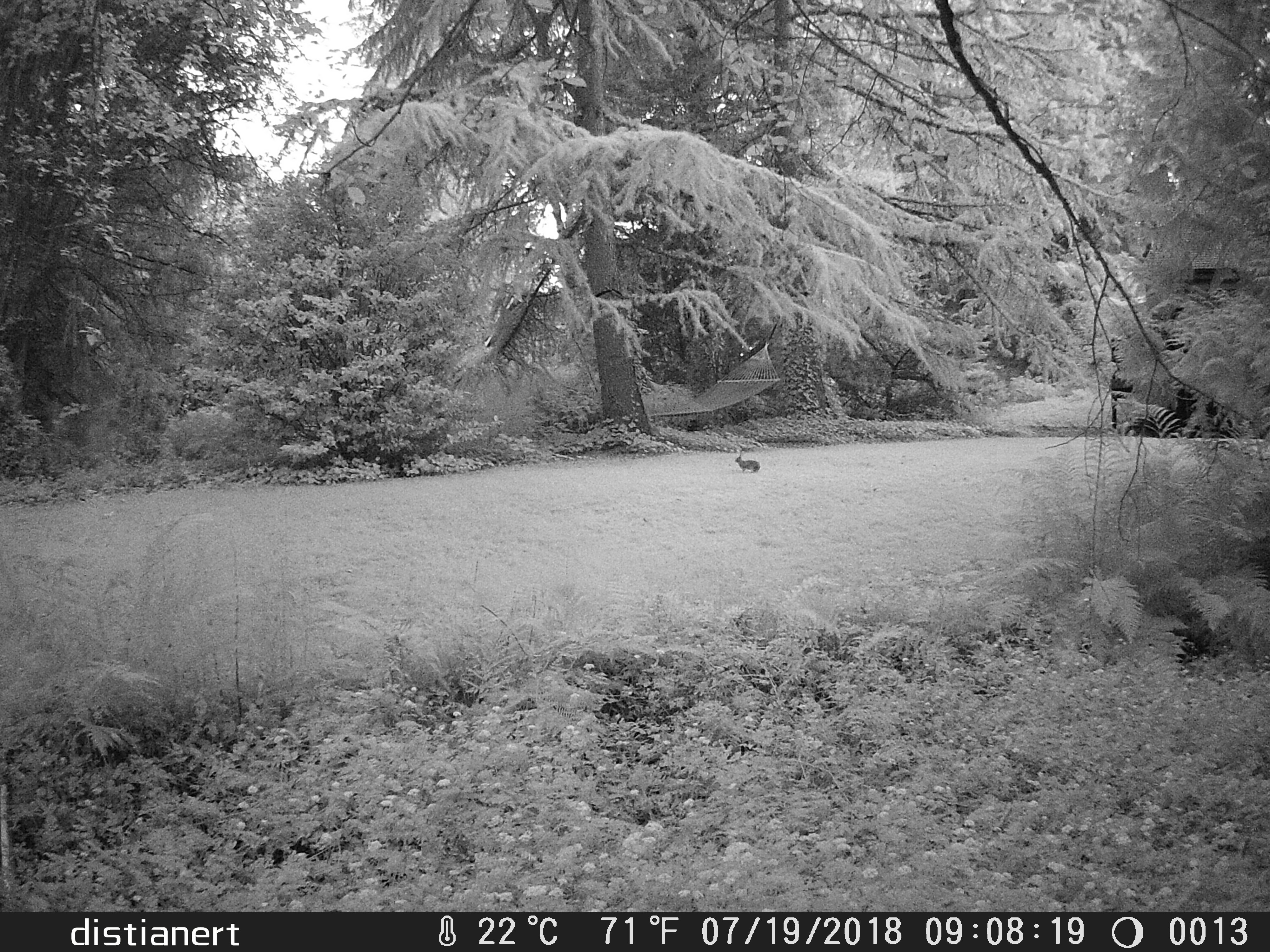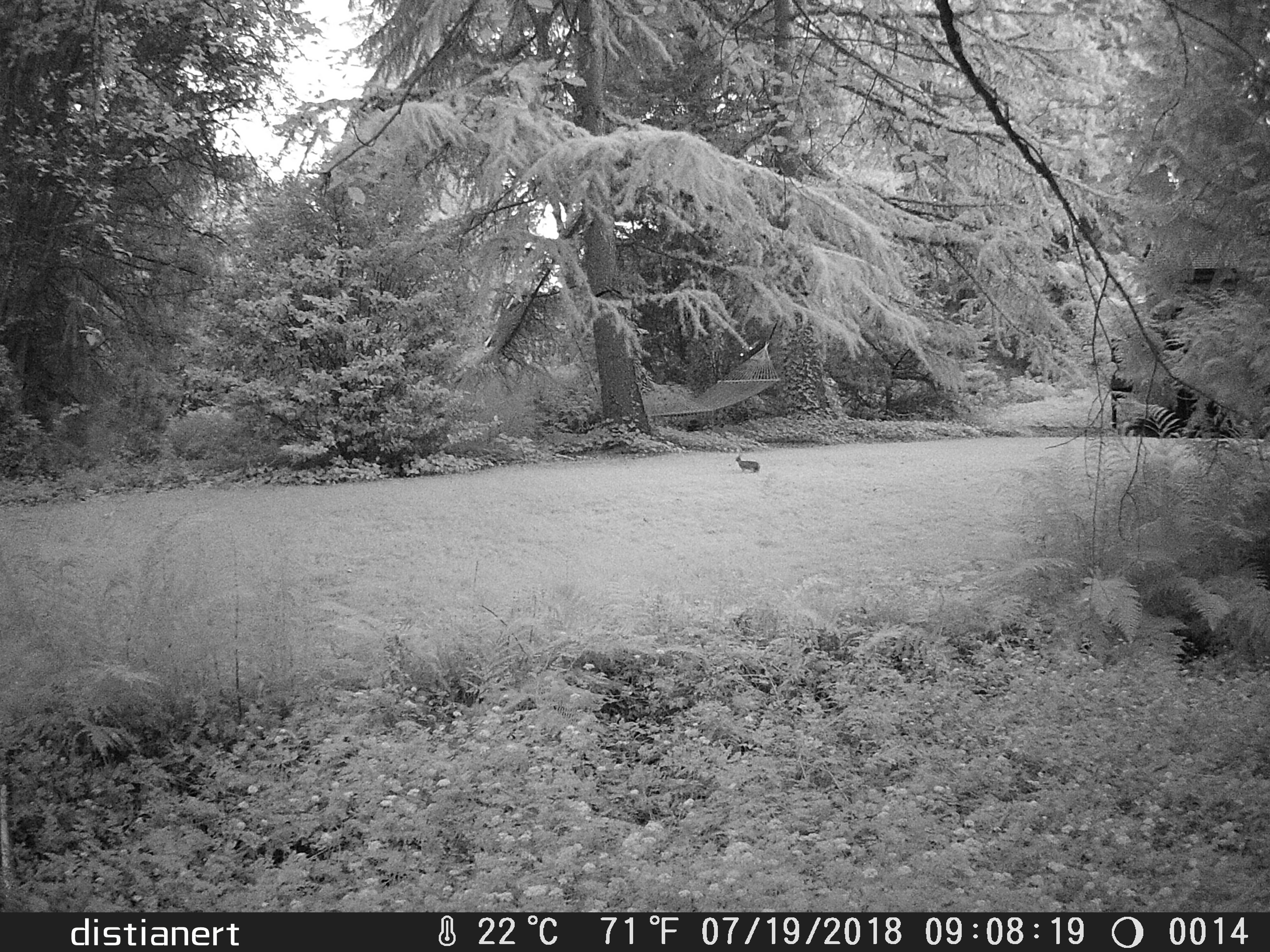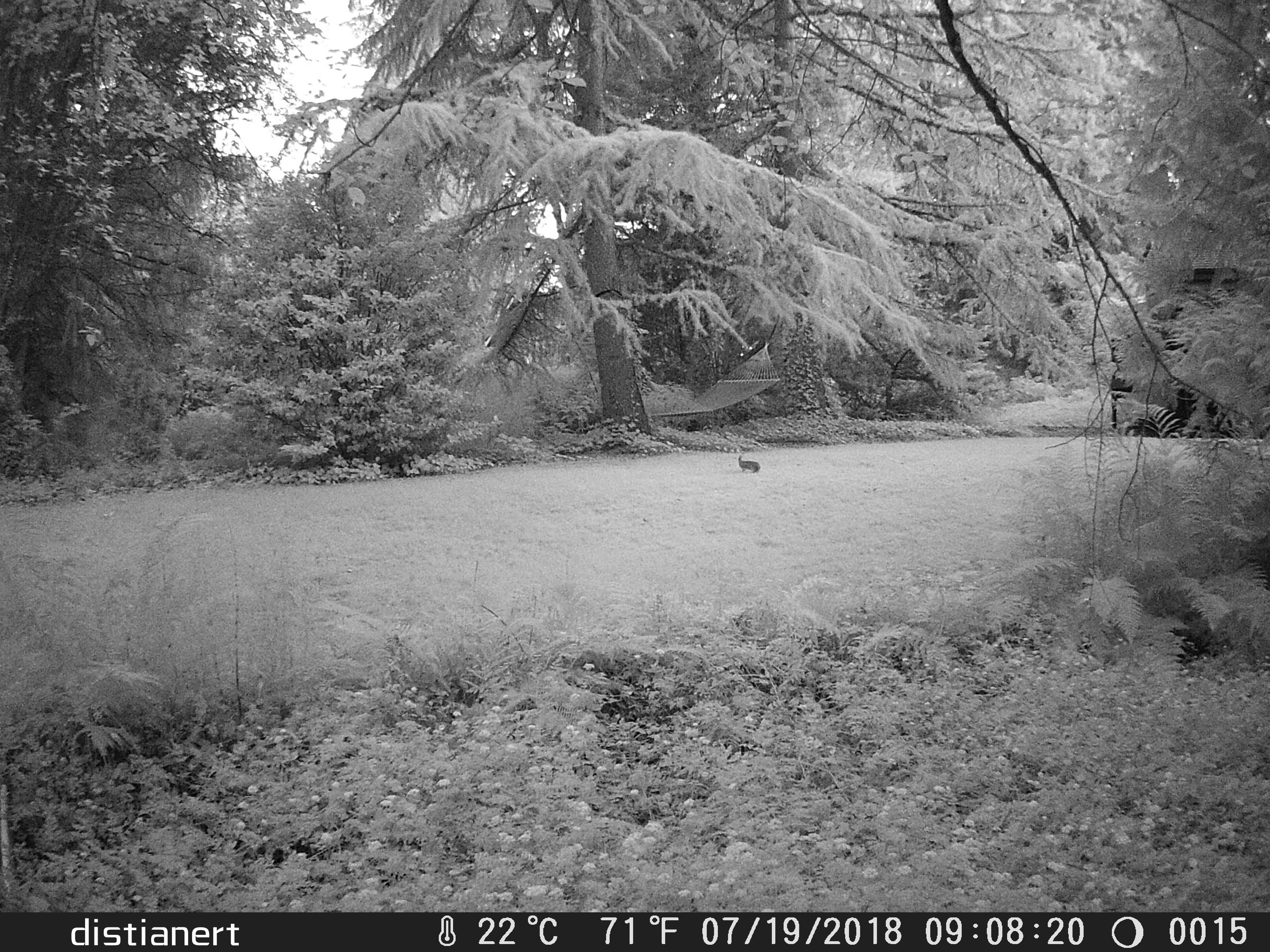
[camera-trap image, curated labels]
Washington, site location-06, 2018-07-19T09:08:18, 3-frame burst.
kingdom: Animalia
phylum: Chordata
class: Mammalia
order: Lagomorpha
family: Leporidae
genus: Sylvilagus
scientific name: Sylvilagus floridanus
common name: eastern cottontail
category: rabbit